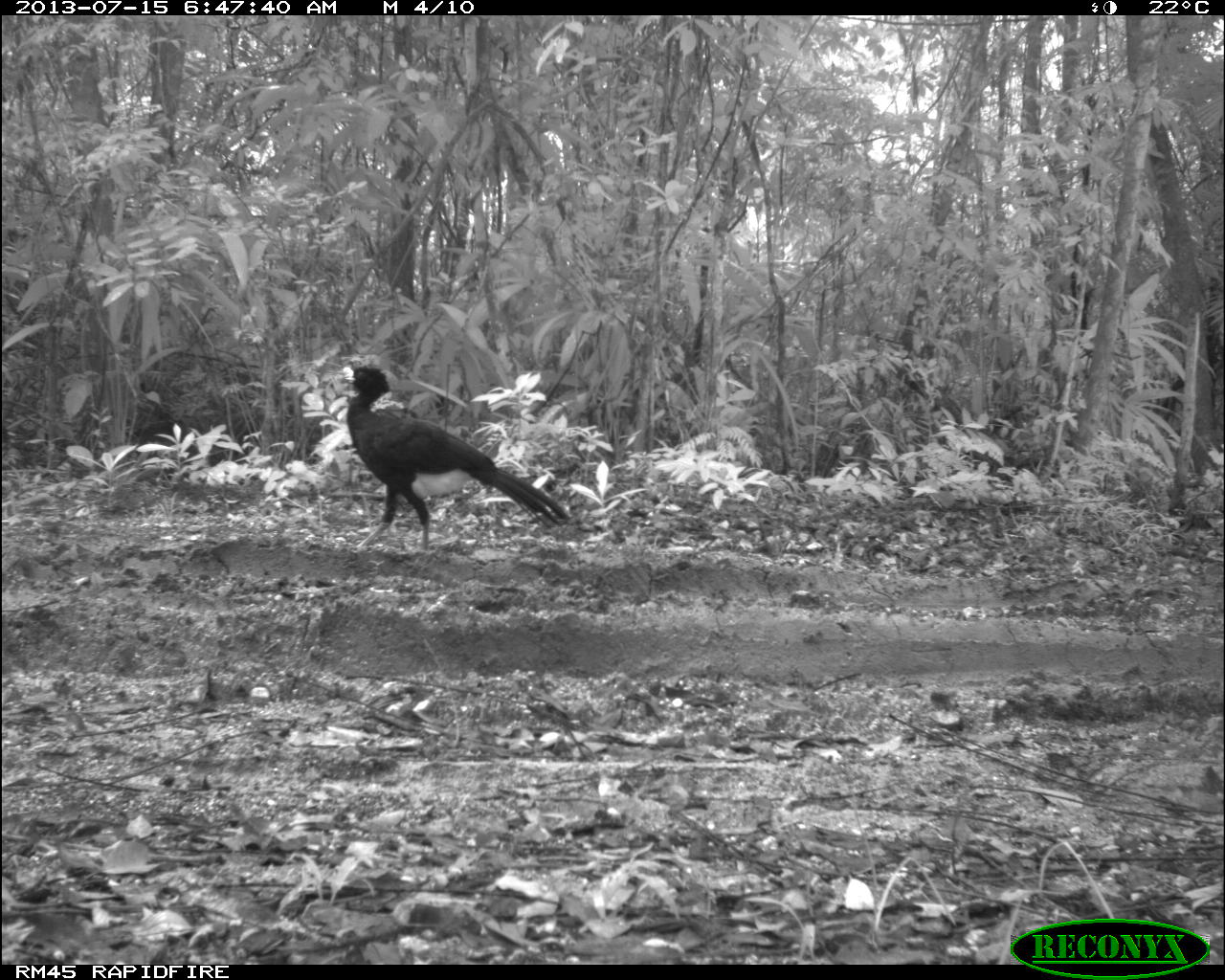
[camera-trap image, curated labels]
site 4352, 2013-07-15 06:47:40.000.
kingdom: Animalia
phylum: Chordata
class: Aves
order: Galliformes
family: Cracidae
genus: Crax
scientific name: Crax rubra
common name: great curassow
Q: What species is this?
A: Crax rubra (great curassow).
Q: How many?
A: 1.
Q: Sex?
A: Male.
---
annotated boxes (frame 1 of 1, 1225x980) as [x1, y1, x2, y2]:
crax rubra: [334, 361, 572, 553]